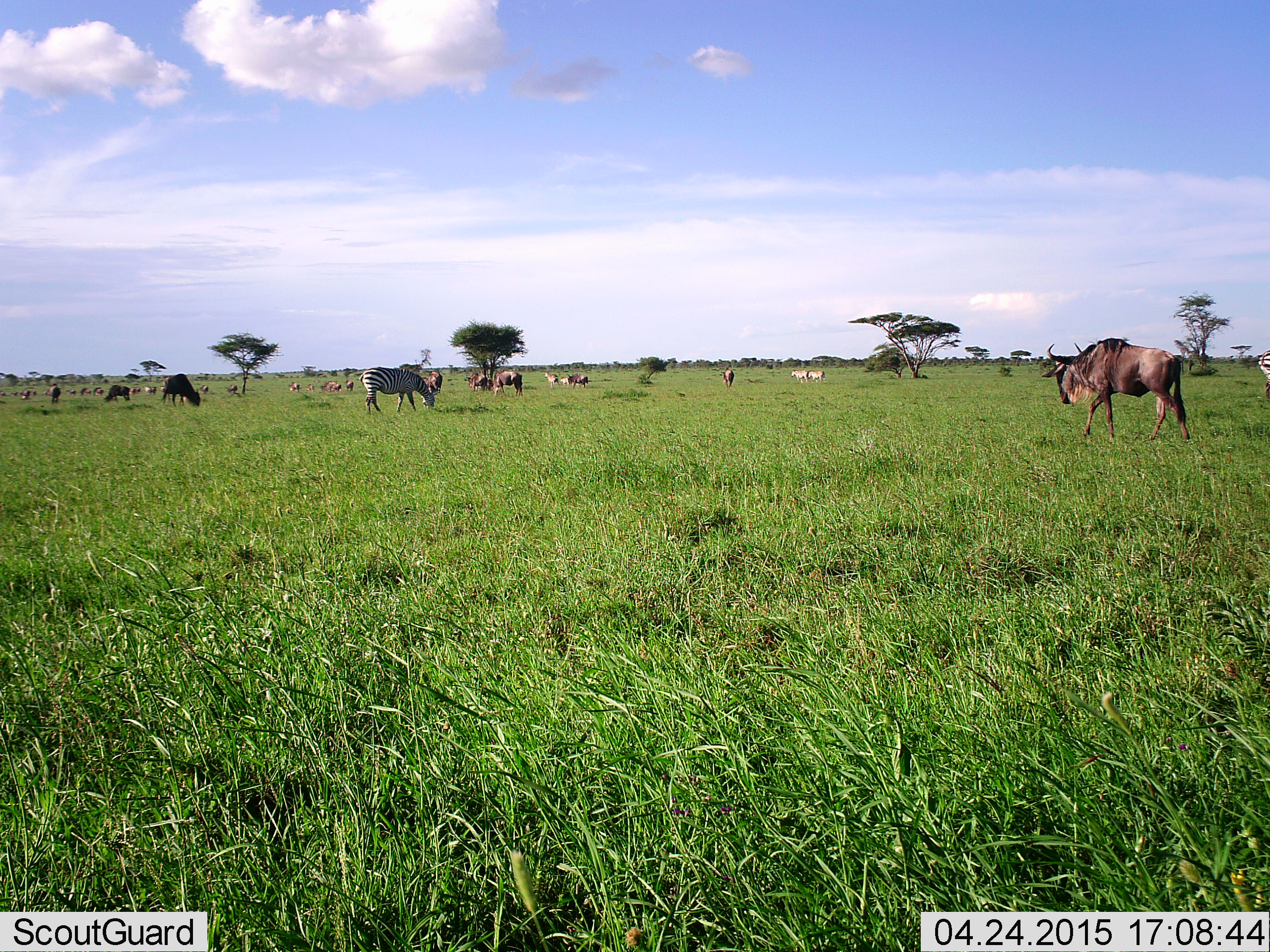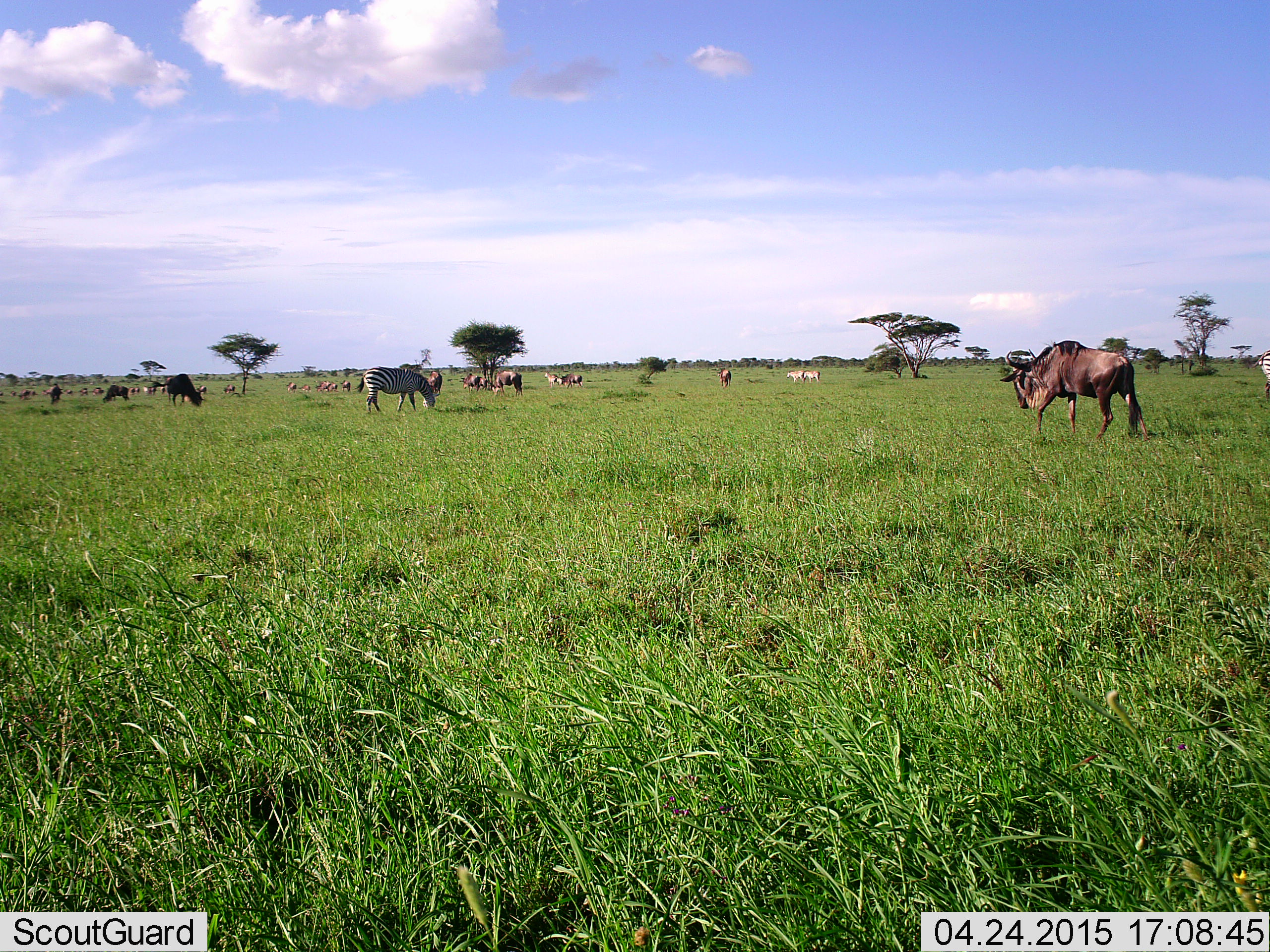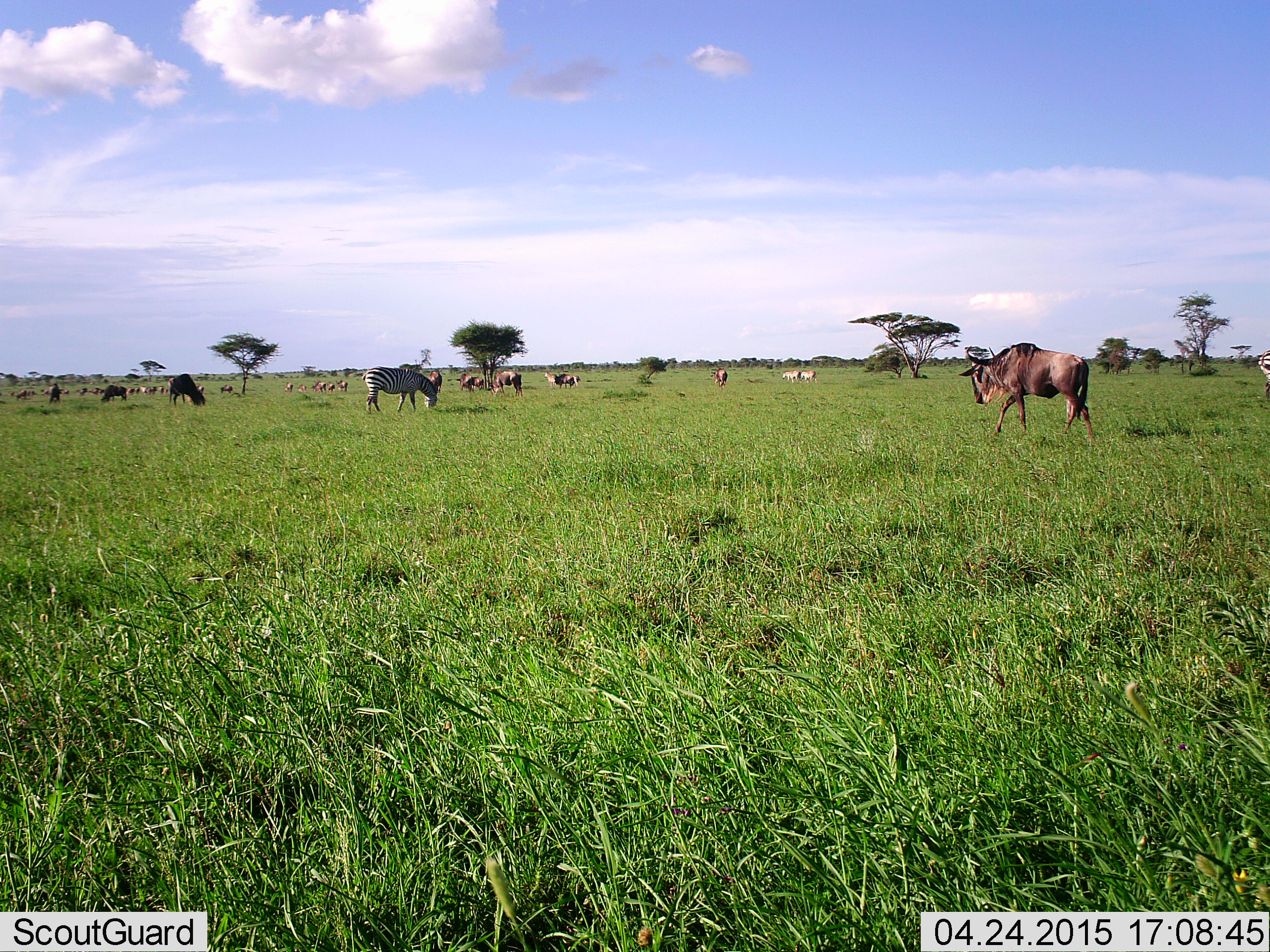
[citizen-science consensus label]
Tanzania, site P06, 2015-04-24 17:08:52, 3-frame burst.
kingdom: Animalia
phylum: Chordata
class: Mammalia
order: Artiodactyla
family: Bovidae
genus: Connochaetes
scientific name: Connochaetes taurinus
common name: blue wildebeest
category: wildebeest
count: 11-50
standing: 42%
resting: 8%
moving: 67%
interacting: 0%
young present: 0%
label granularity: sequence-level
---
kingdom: Animalia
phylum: Chordata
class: Mammalia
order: Perissodactyla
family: Equidae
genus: Equus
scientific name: Equus quagga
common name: plains zebra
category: zebra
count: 2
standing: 36%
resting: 0%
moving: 27%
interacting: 0%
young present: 0%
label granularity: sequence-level